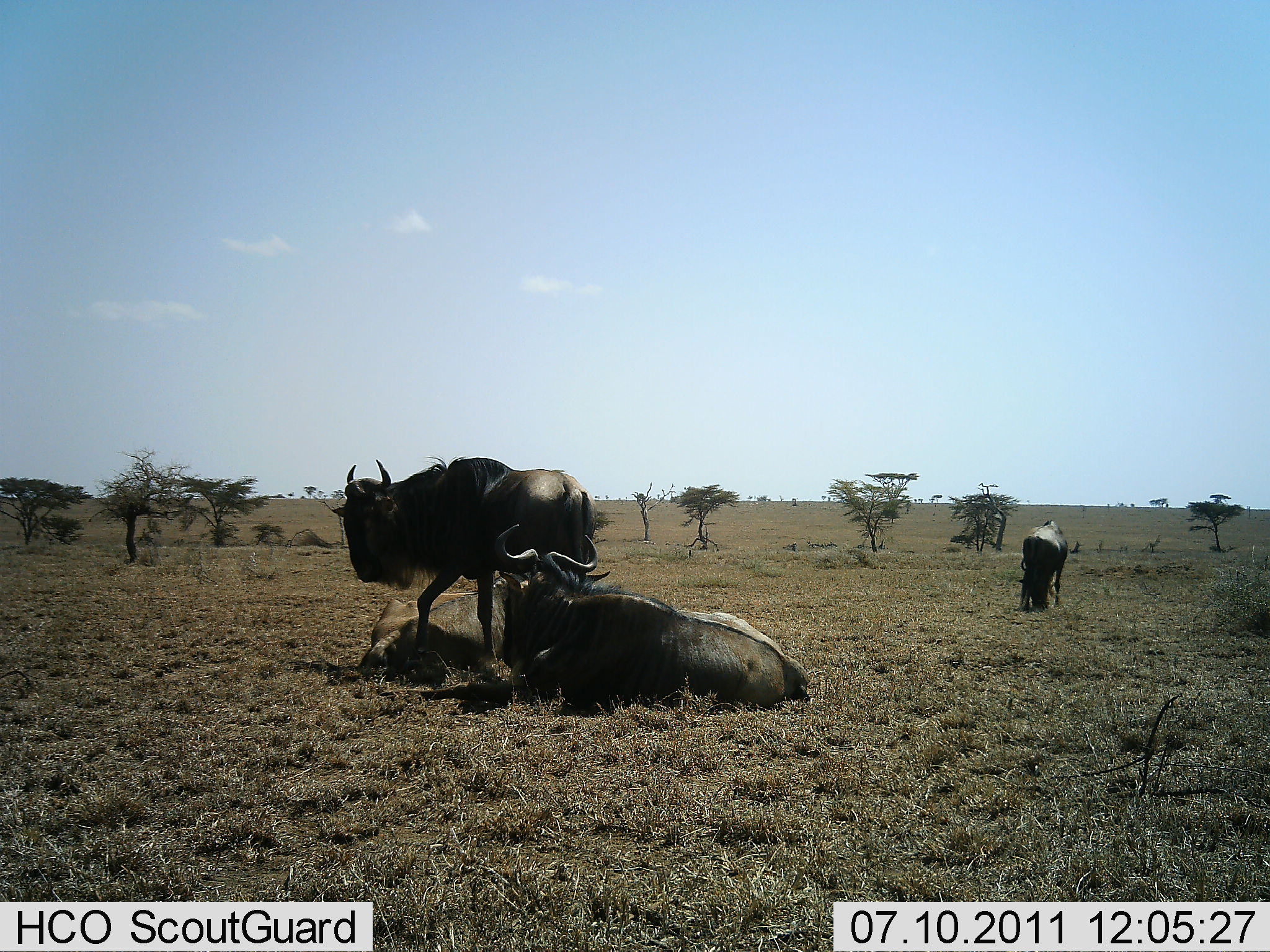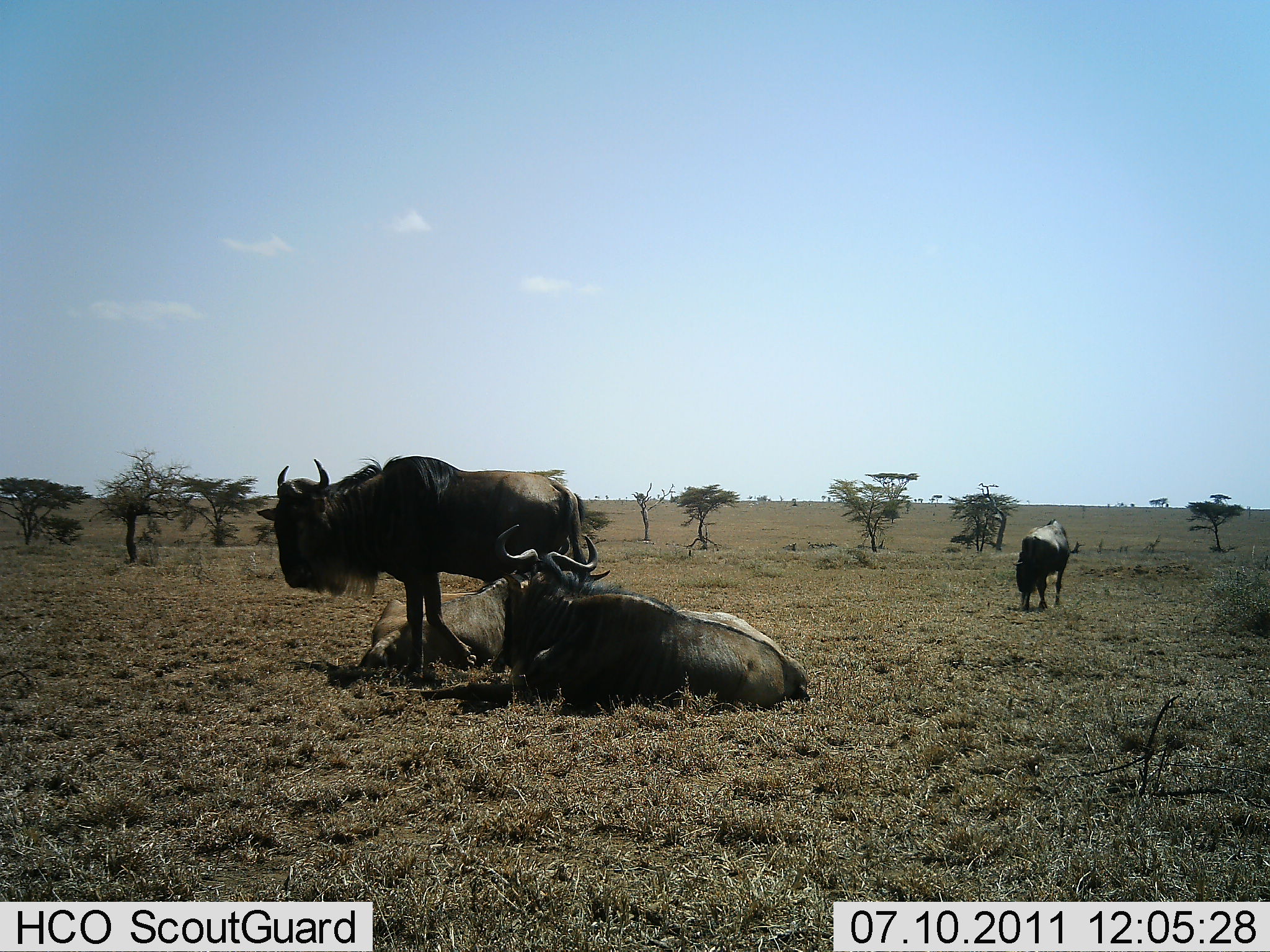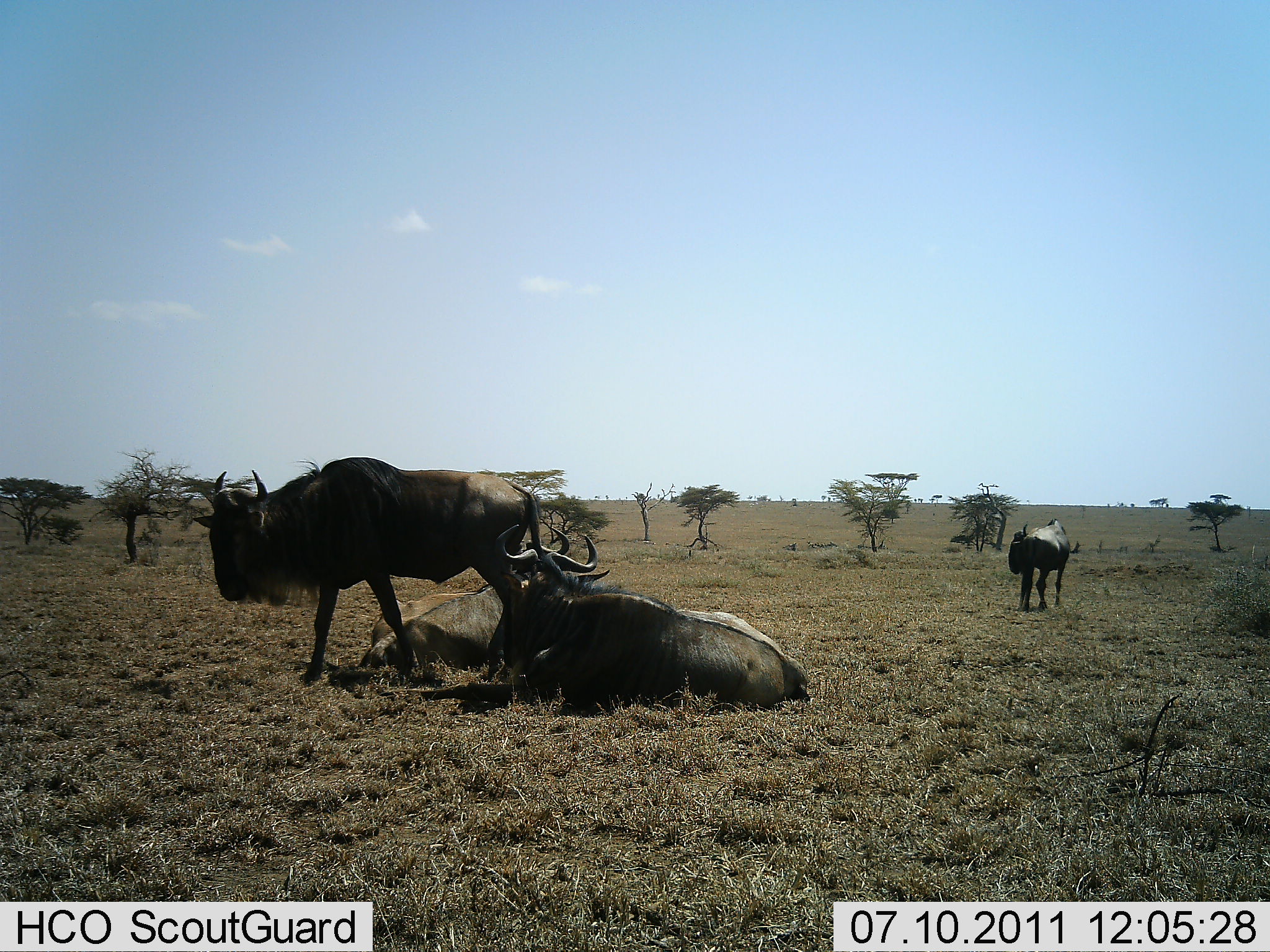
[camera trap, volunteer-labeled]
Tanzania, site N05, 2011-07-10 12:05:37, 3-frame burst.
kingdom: Animalia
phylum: Chordata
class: Mammalia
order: Artiodactyla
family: Bovidae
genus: Connochaetes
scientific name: Connochaetes taurinus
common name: blue wildebeest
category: wildebeest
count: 4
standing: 33%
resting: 100%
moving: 50%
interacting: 0%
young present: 8%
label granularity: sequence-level